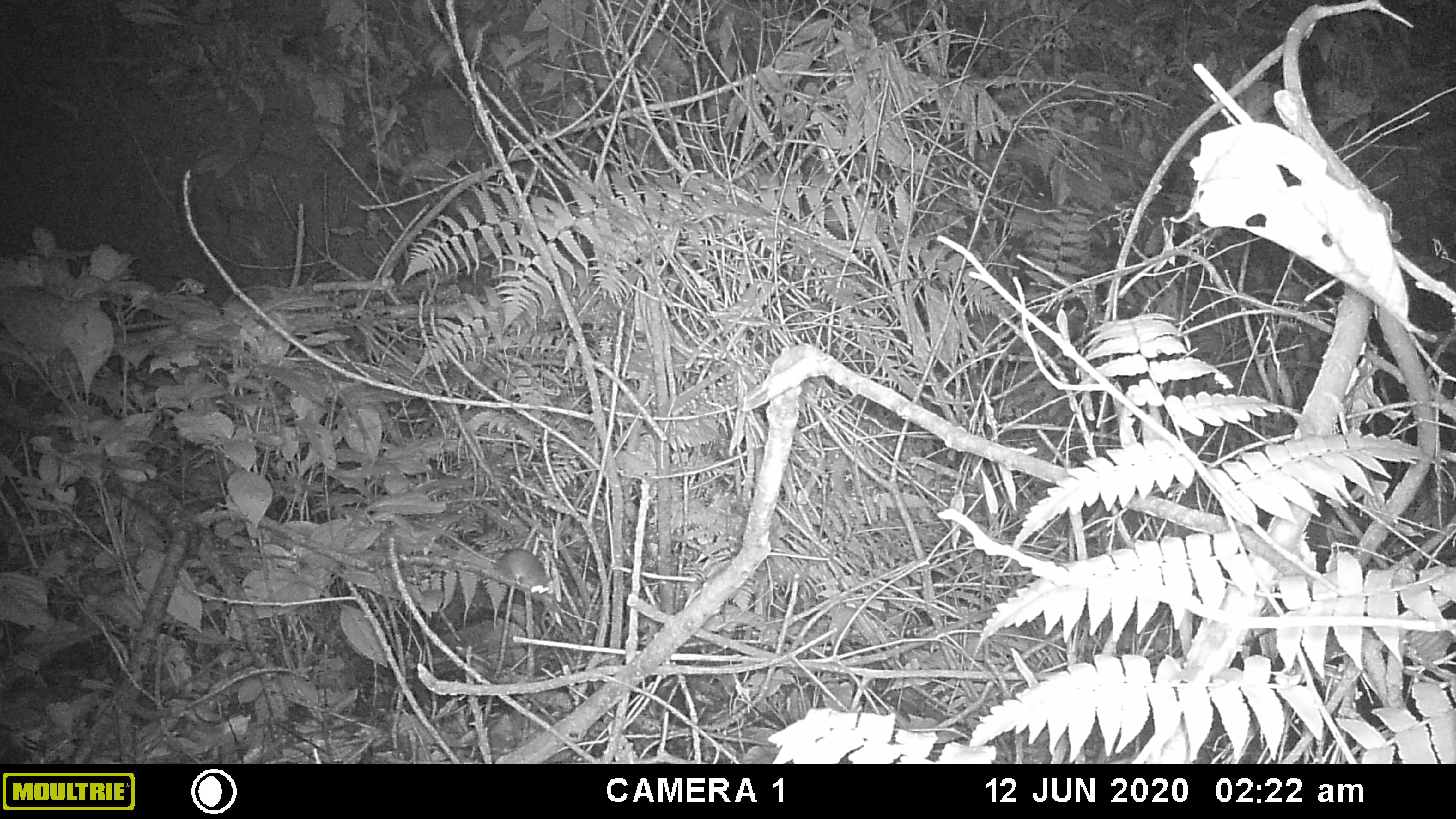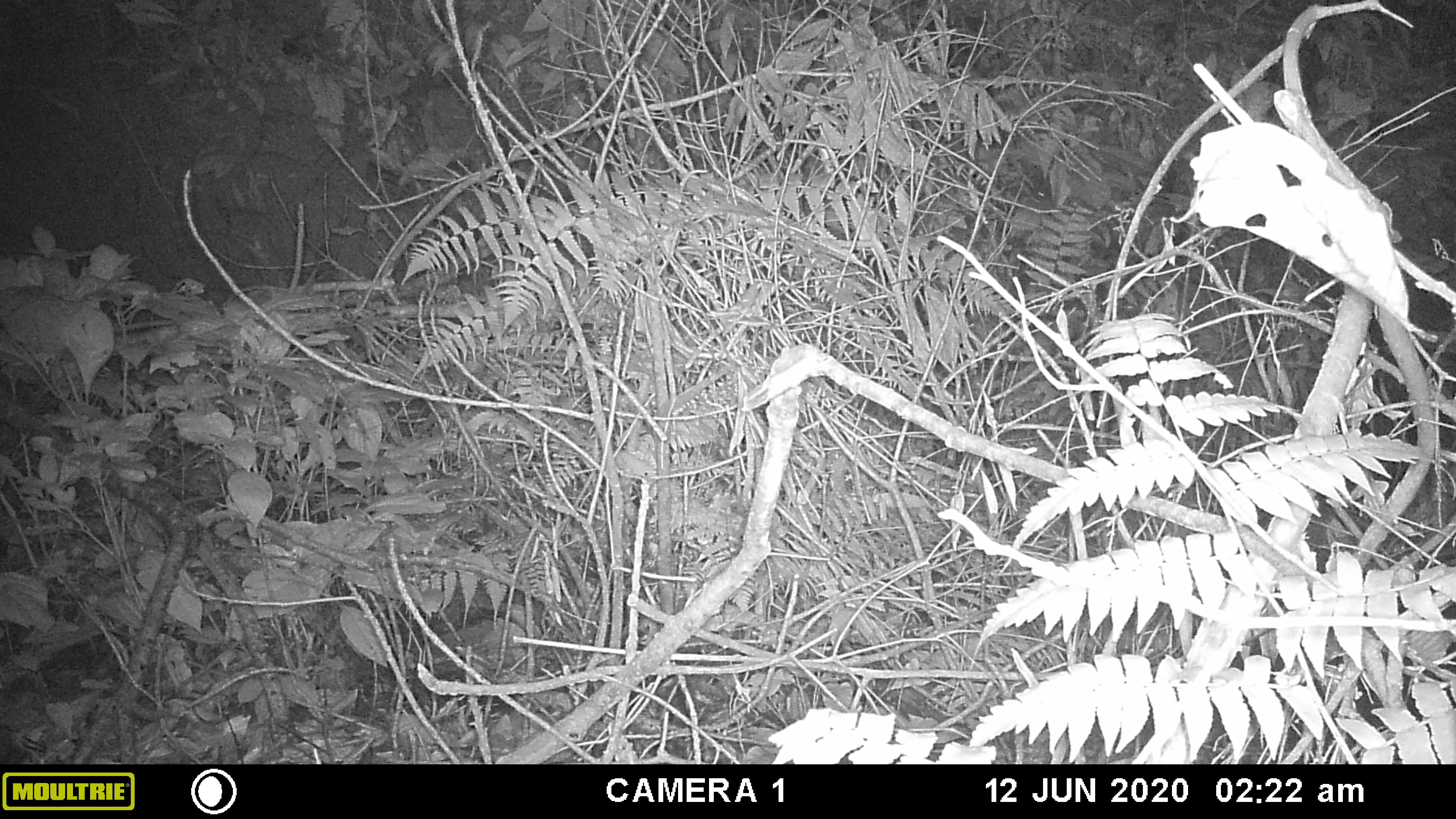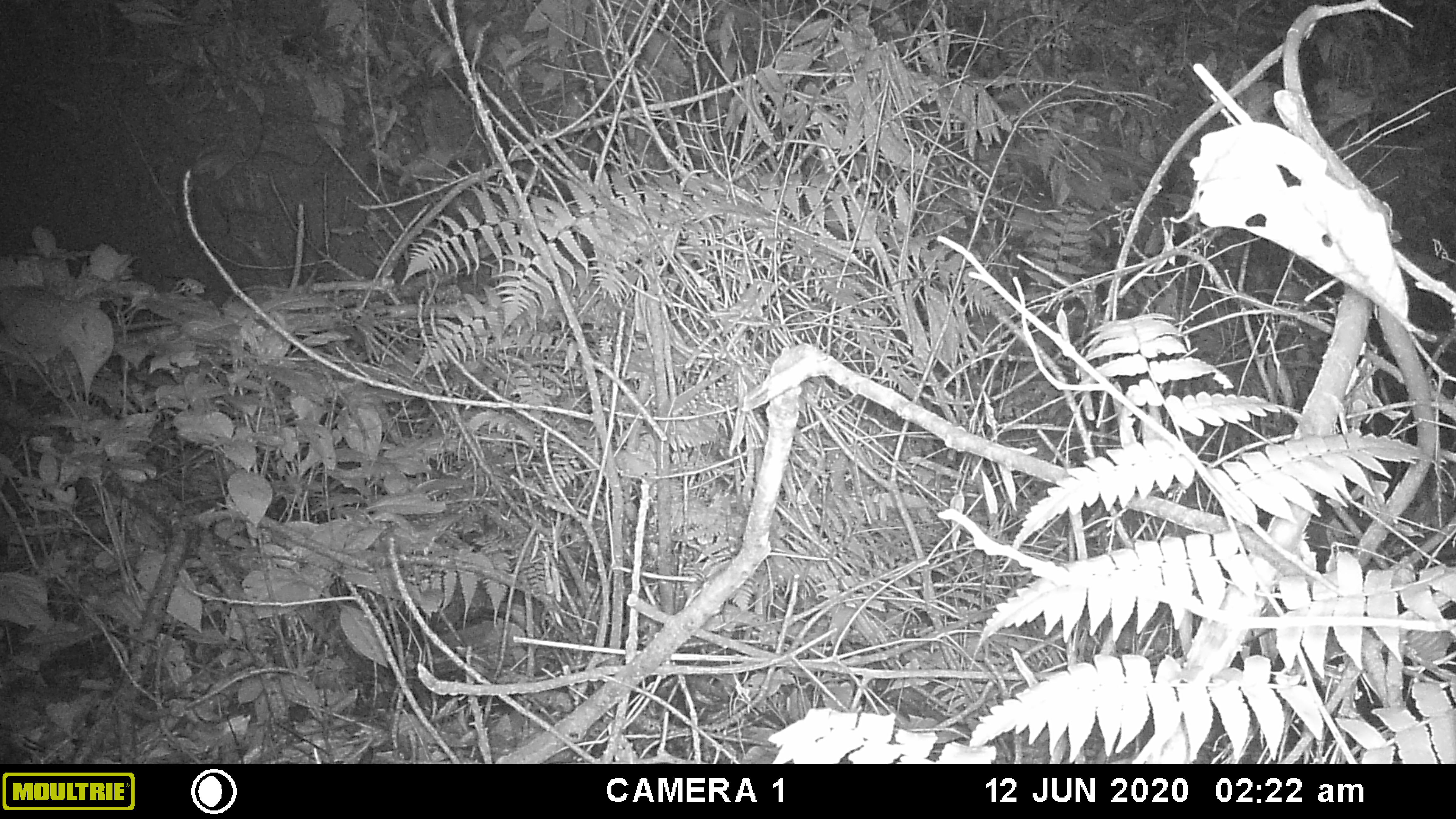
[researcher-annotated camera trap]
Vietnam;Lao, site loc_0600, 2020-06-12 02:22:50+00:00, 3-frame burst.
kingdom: Animalia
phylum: Chordata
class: Mammalia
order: Rodentia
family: Muridae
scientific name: Muridae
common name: old-world mice and rats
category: unidentified murid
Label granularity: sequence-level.